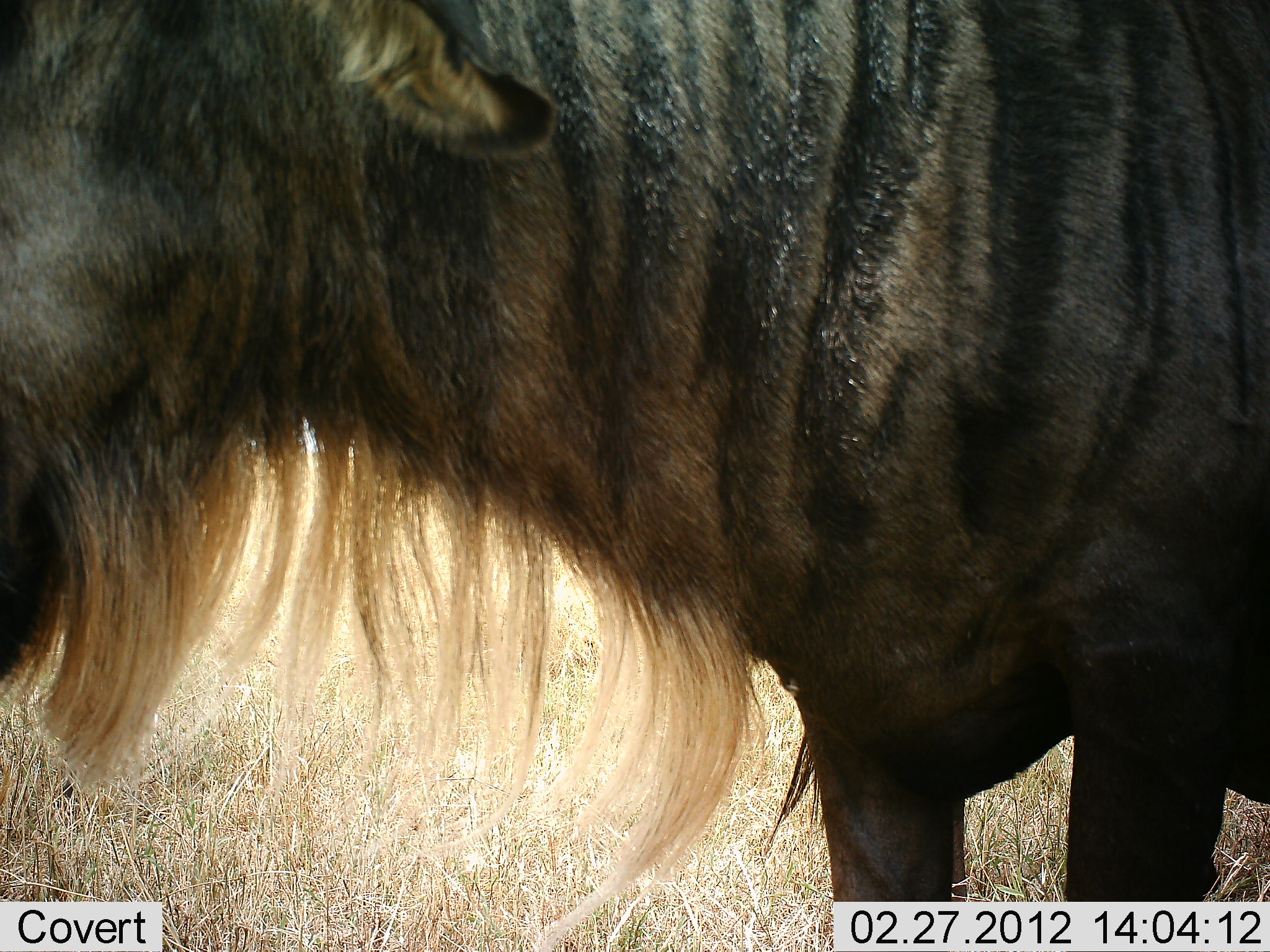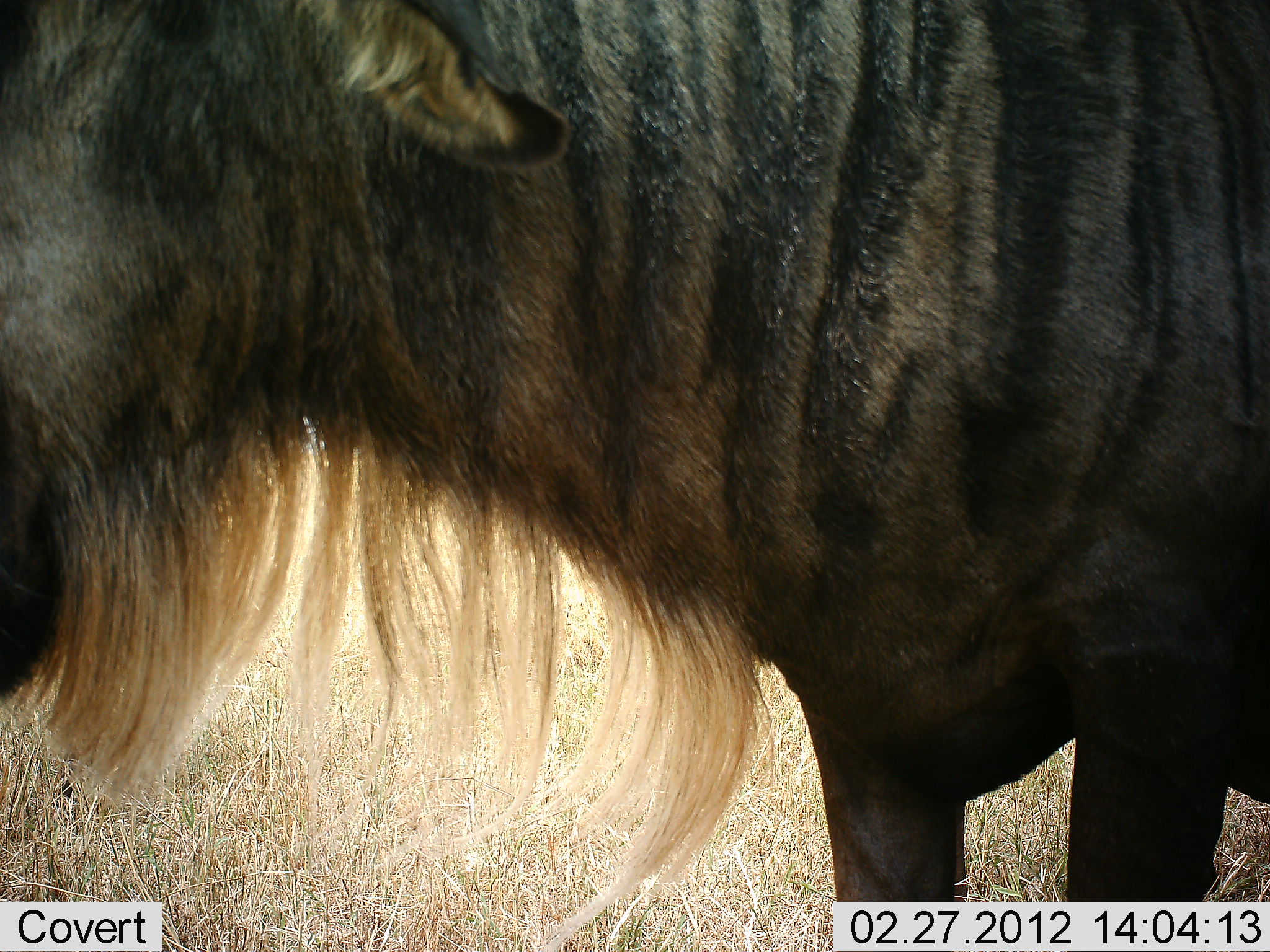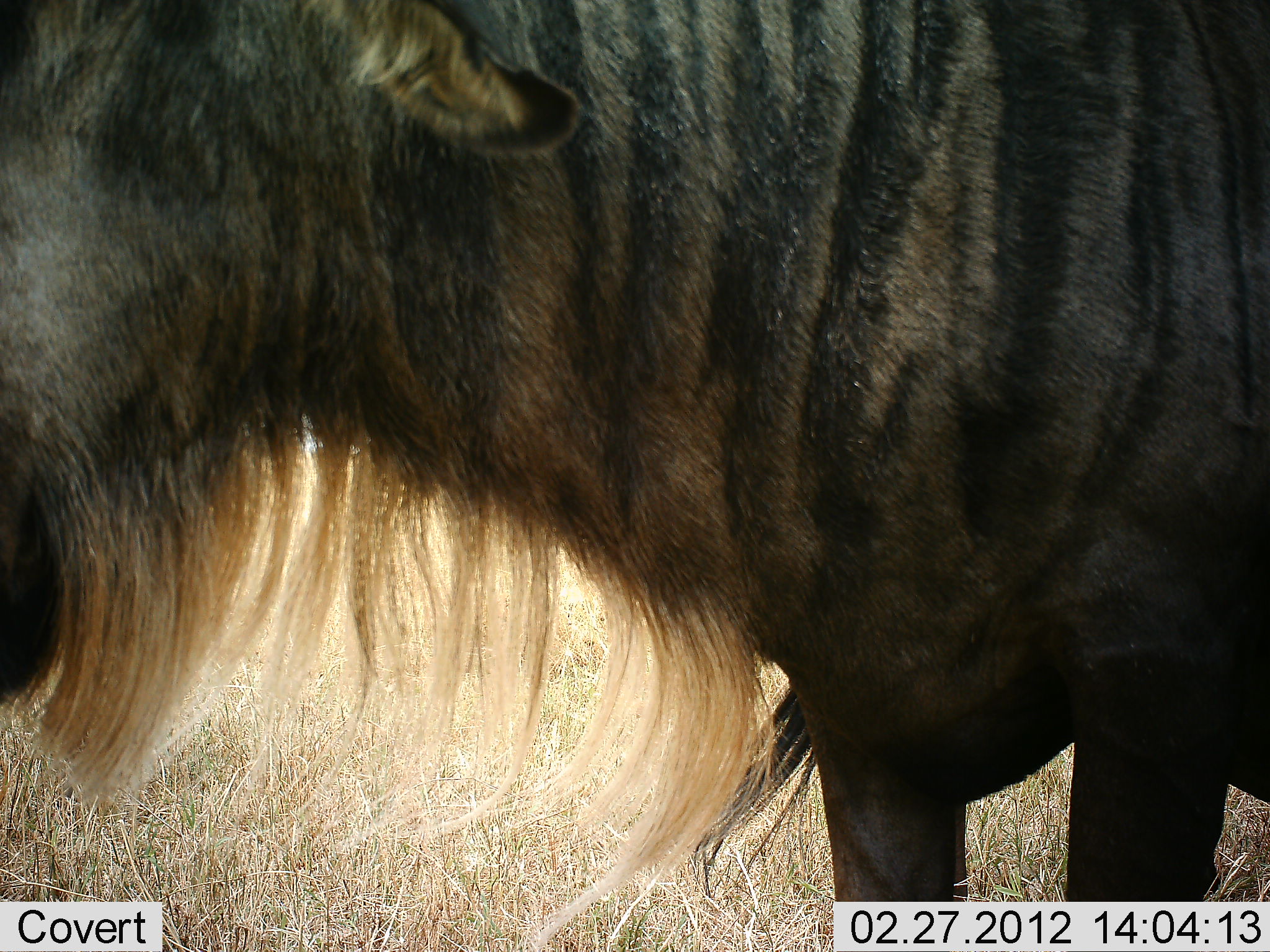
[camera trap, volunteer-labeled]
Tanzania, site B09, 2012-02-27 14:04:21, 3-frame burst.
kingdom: Animalia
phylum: Chordata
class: Mammalia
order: Artiodactyla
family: Bovidae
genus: Connochaetes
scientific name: Connochaetes taurinus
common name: blue wildebeest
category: wildebeest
Wildebeest (blue wildebeest) (Connochaetes taurinus), count 1. Behavior (volunteer vote fractions): standing 78%, resting 4%, moving 0%, interacting 0%. Young present (vote fraction): 0%. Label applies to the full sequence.